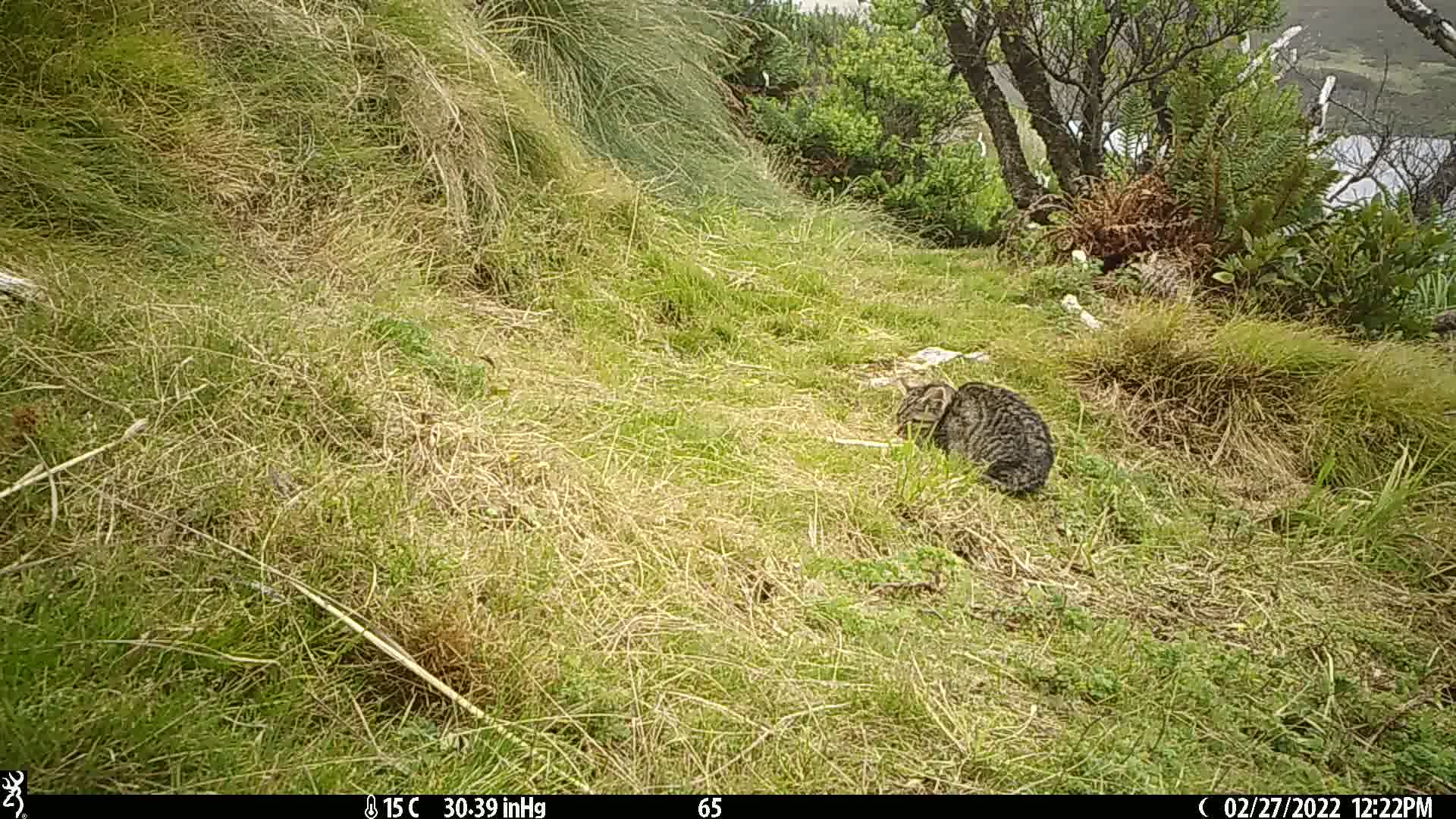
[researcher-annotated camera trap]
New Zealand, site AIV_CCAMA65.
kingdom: Animalia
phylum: Chordata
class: Mammalia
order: Carnivora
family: Felidae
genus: Felis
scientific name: Felis catus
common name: domestic cat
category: cat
Cat (domestic cat) (Felis catus).